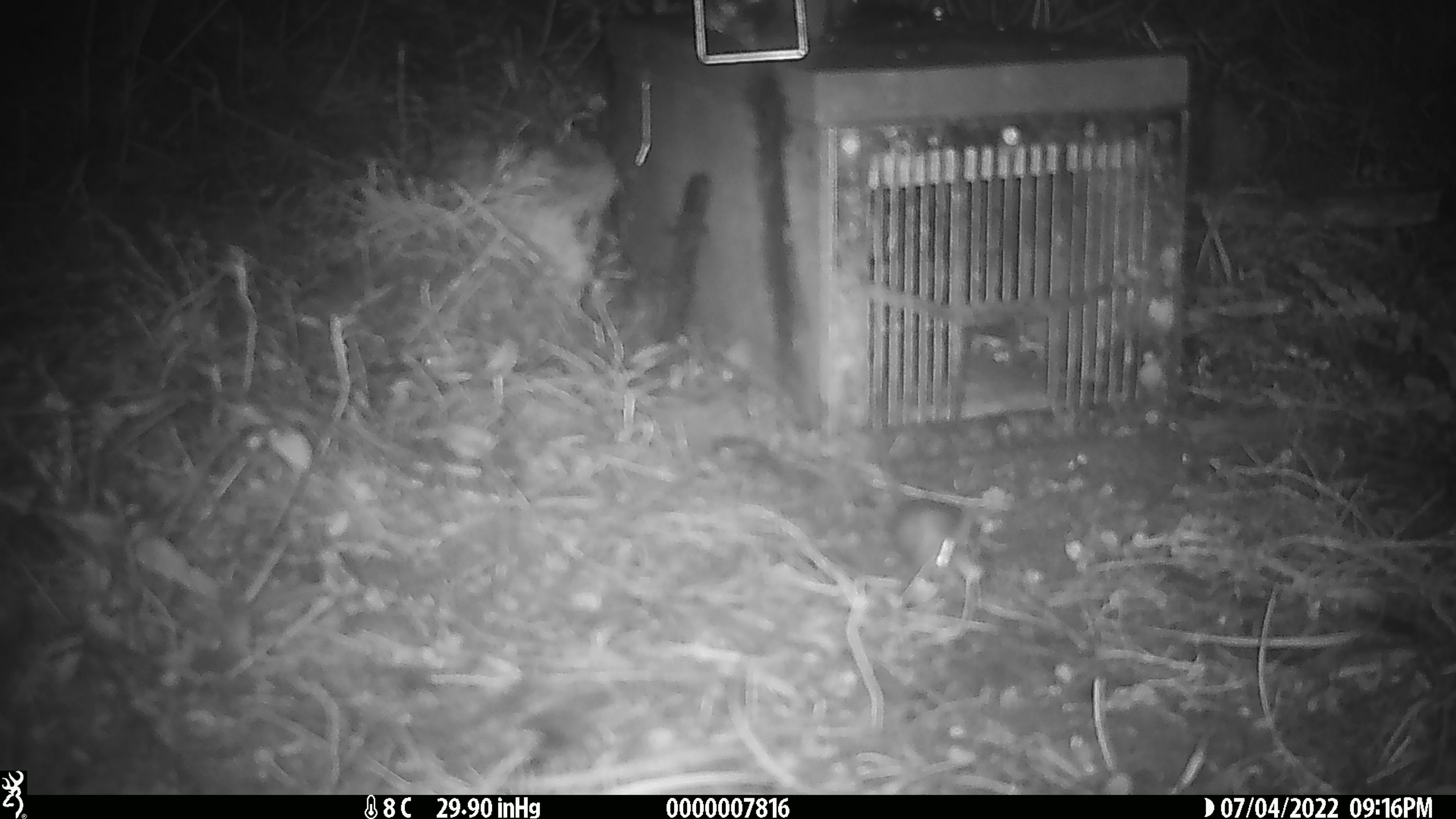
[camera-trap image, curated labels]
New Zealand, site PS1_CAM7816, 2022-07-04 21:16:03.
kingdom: Animalia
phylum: Chordata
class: Mammalia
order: Rodentia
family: Muridae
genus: Mus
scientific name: Mus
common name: mouse